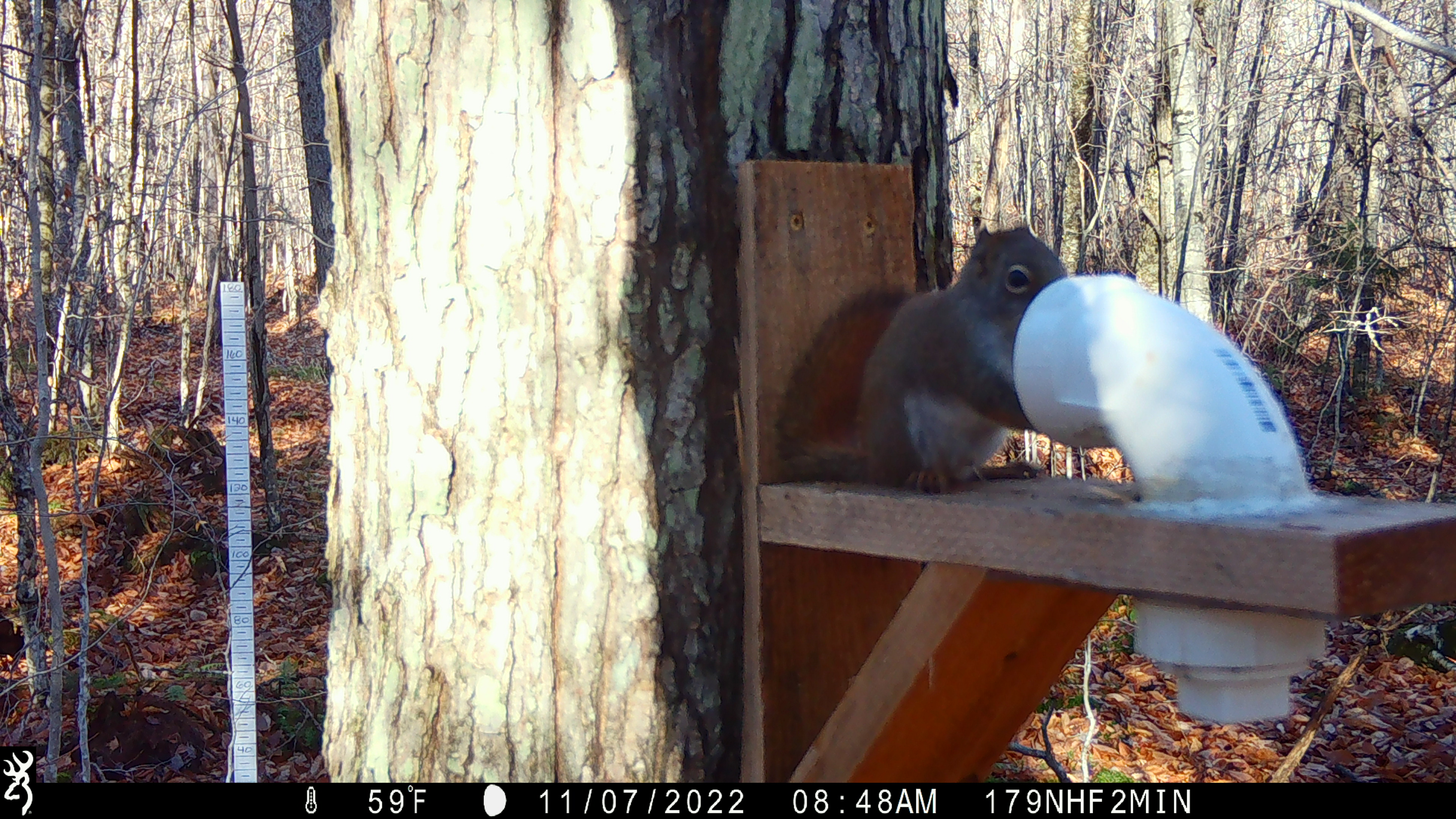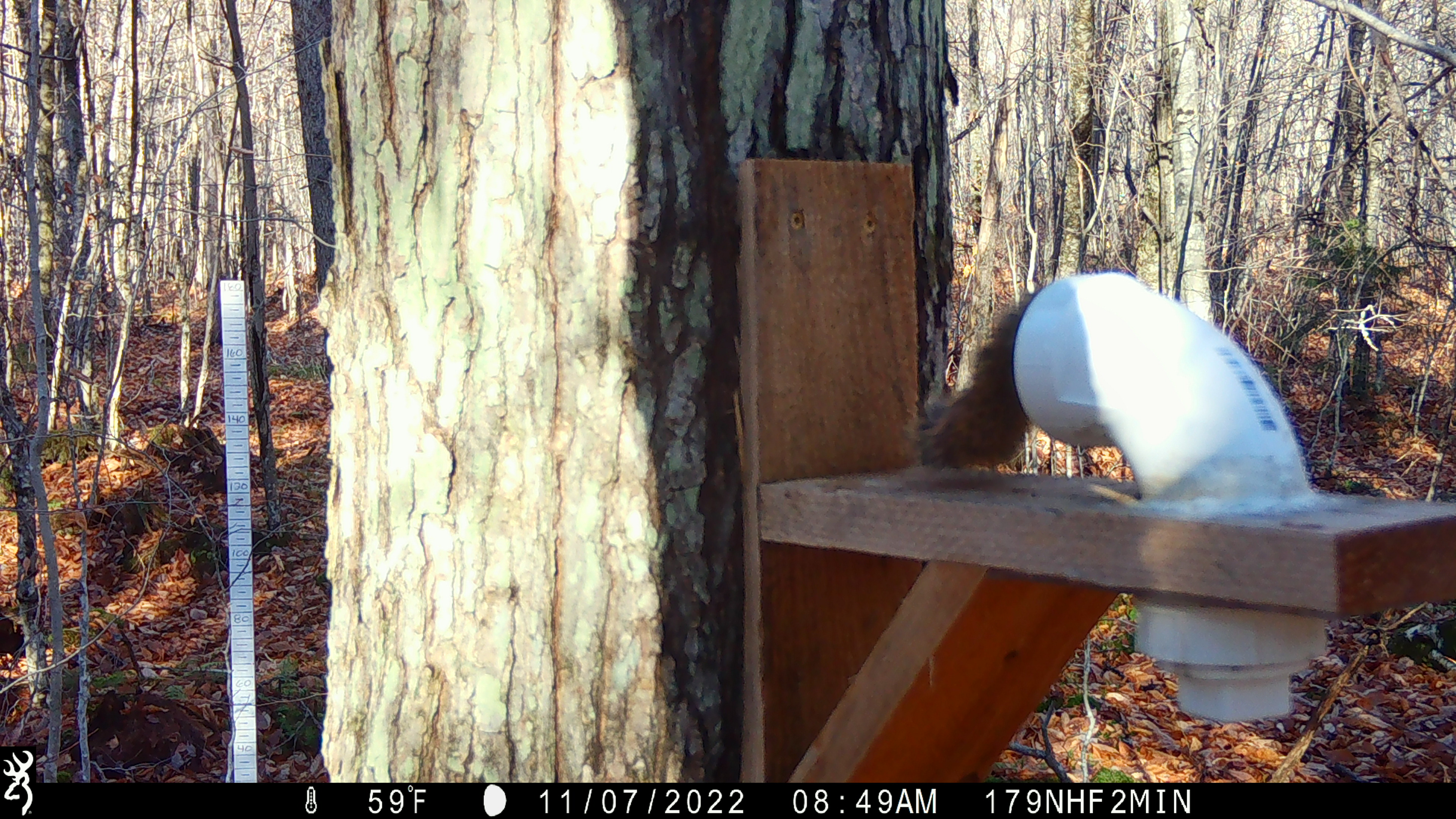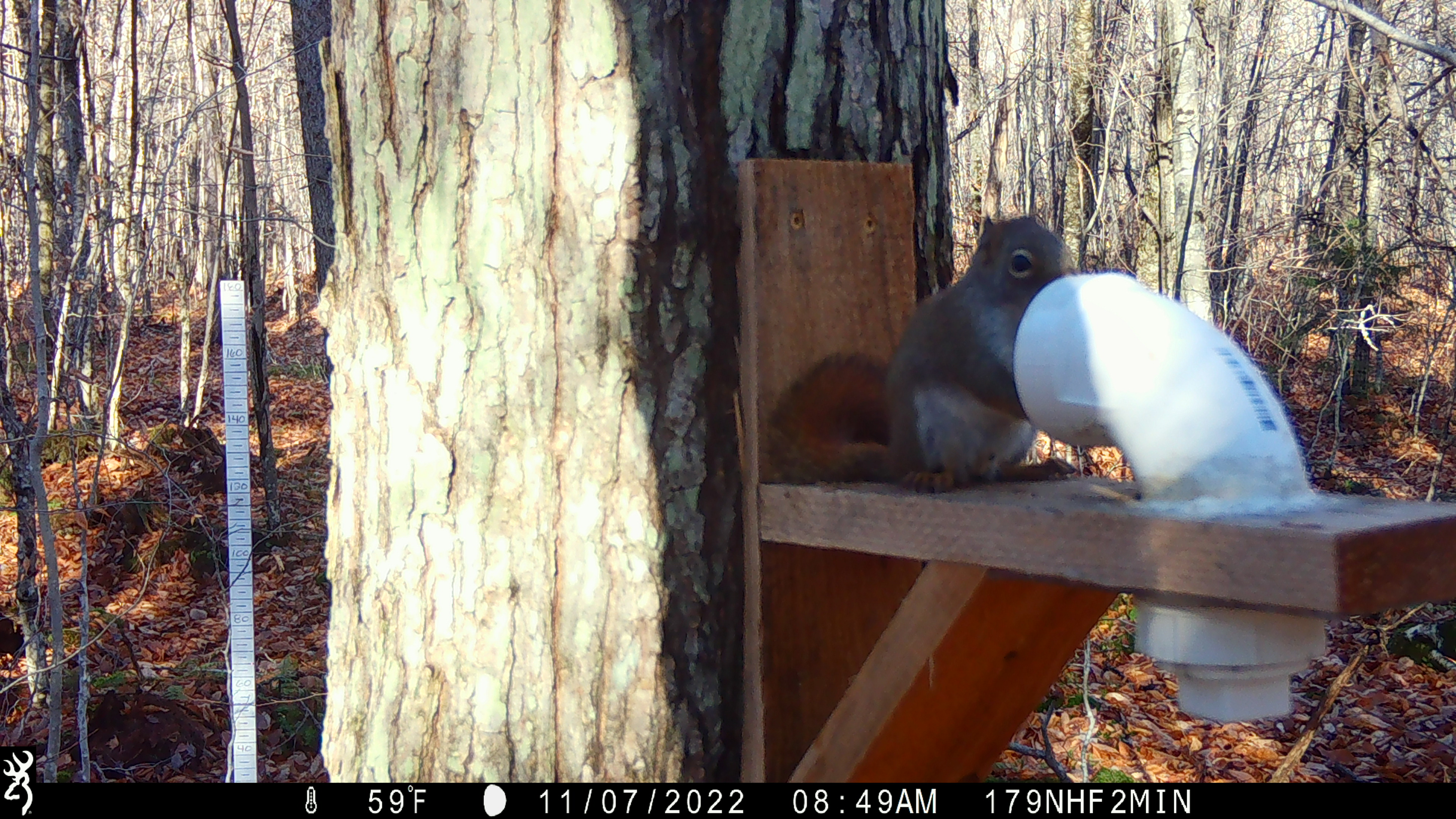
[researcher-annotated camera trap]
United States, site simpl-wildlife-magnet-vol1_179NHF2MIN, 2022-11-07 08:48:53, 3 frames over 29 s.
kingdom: Animalia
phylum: Chordata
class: Mammalia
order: Rodentia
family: Sciuridae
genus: Tamiasciurus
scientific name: Tamiasciurus hudsonicus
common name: red squirrel